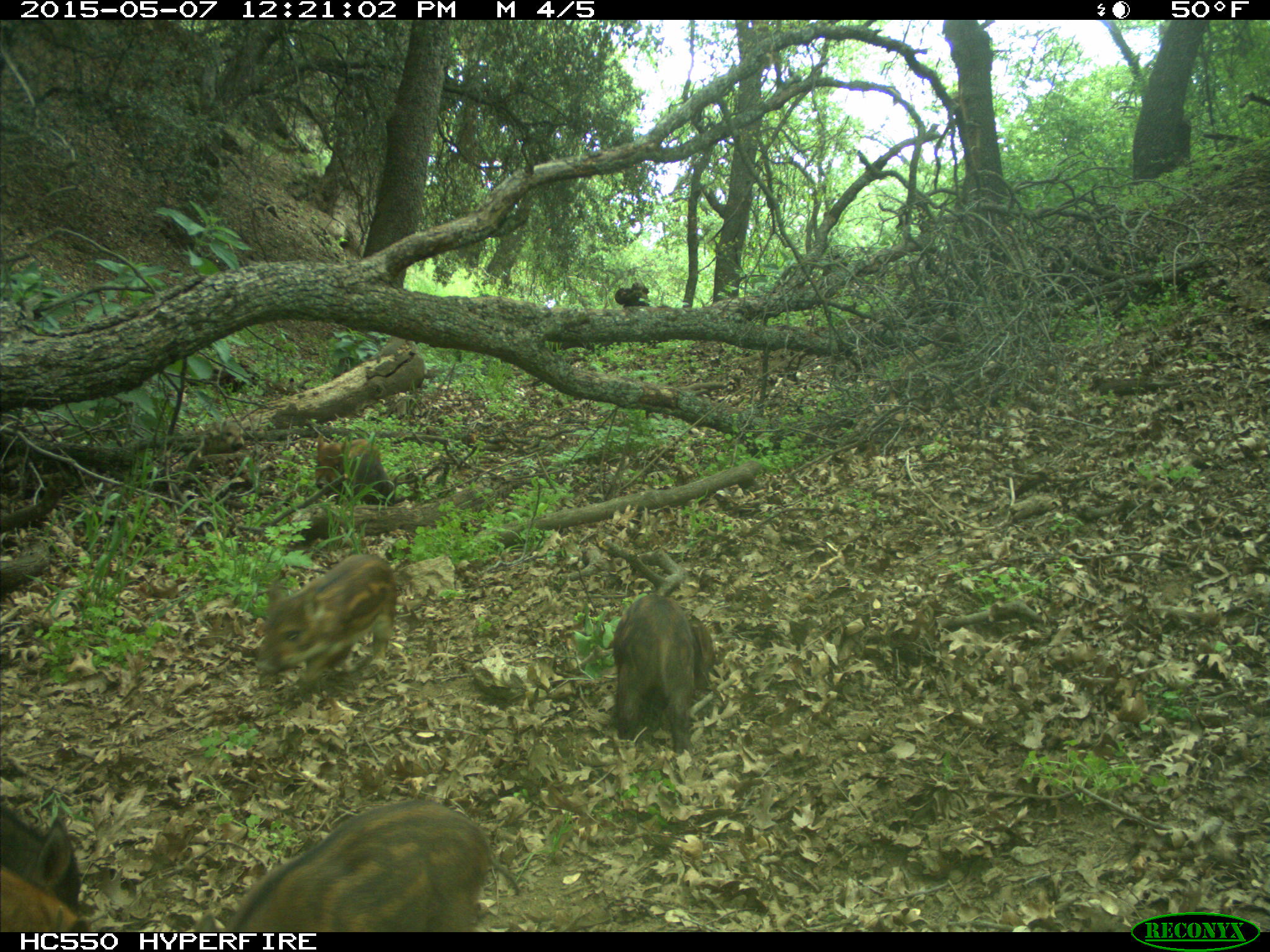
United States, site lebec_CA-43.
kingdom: Animalia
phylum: Chordata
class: Mammalia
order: Artiodactyla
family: Suidae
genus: Sus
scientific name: Sus scrofa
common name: wild boar